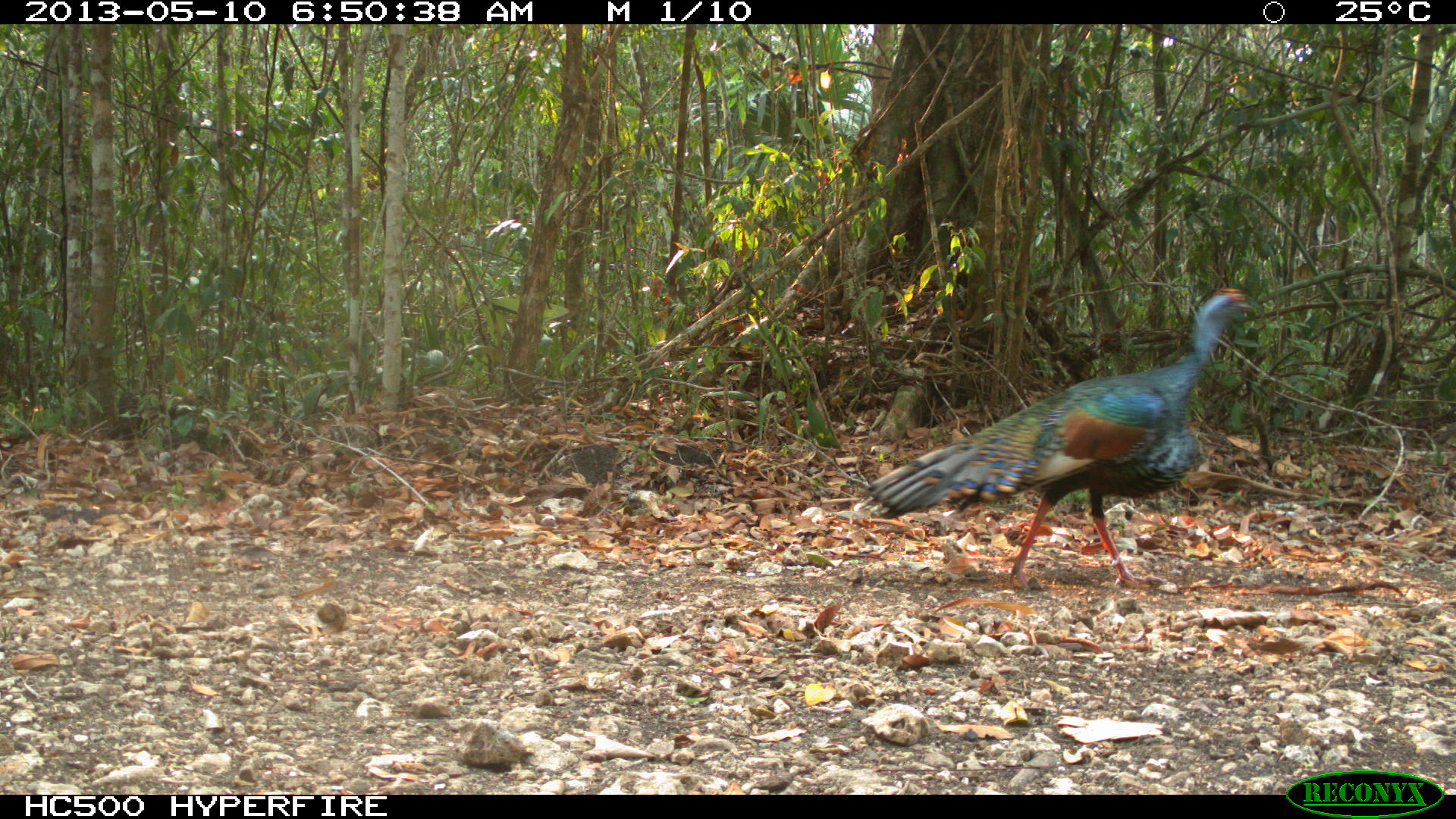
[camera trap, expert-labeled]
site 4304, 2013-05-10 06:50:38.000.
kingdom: Animalia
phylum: Chordata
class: Aves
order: Galliformes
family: Phasianidae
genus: Meleagris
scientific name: Meleagris ocellata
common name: ocellated turkey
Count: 1.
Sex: male.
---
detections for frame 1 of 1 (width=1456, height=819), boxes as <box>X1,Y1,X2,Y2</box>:
meleagris ocellata: <box>854,286,1259,588</box>